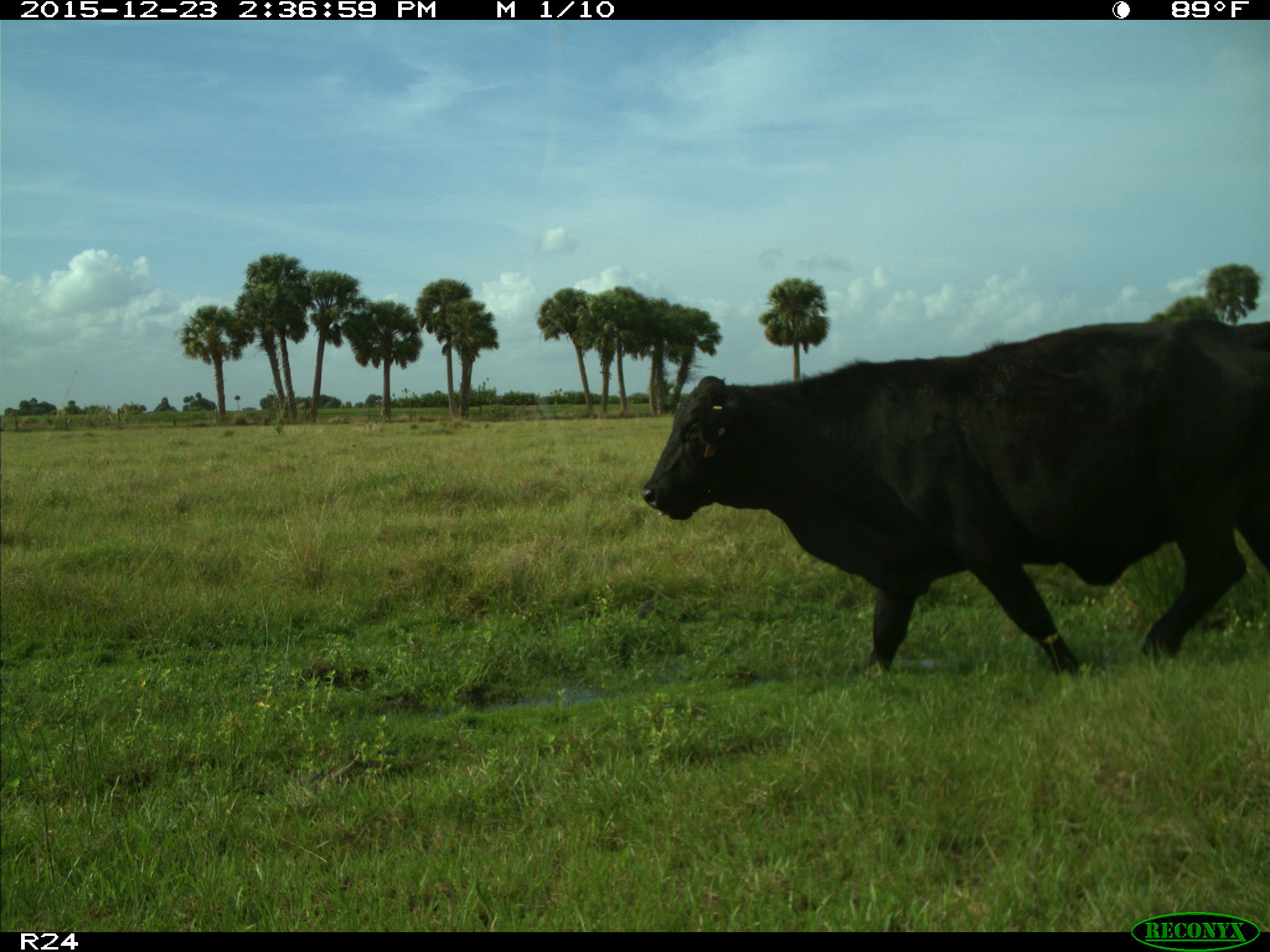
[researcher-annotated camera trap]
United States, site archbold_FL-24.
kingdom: Animalia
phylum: Chordata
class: Mammalia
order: Artiodactyla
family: Bovidae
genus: Bos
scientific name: Bos taurus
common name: domestic cow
Bos taurus (domestic cow).